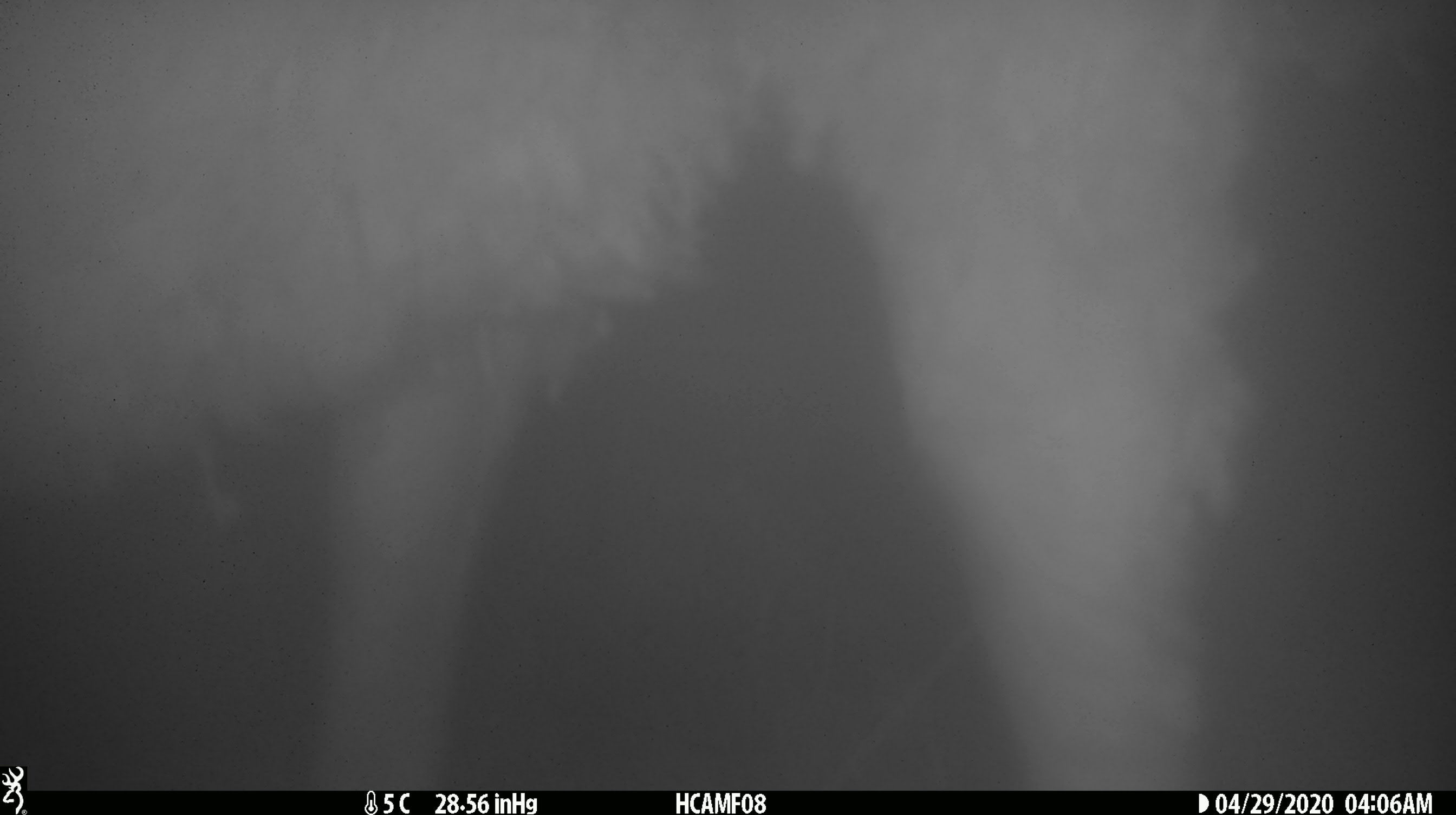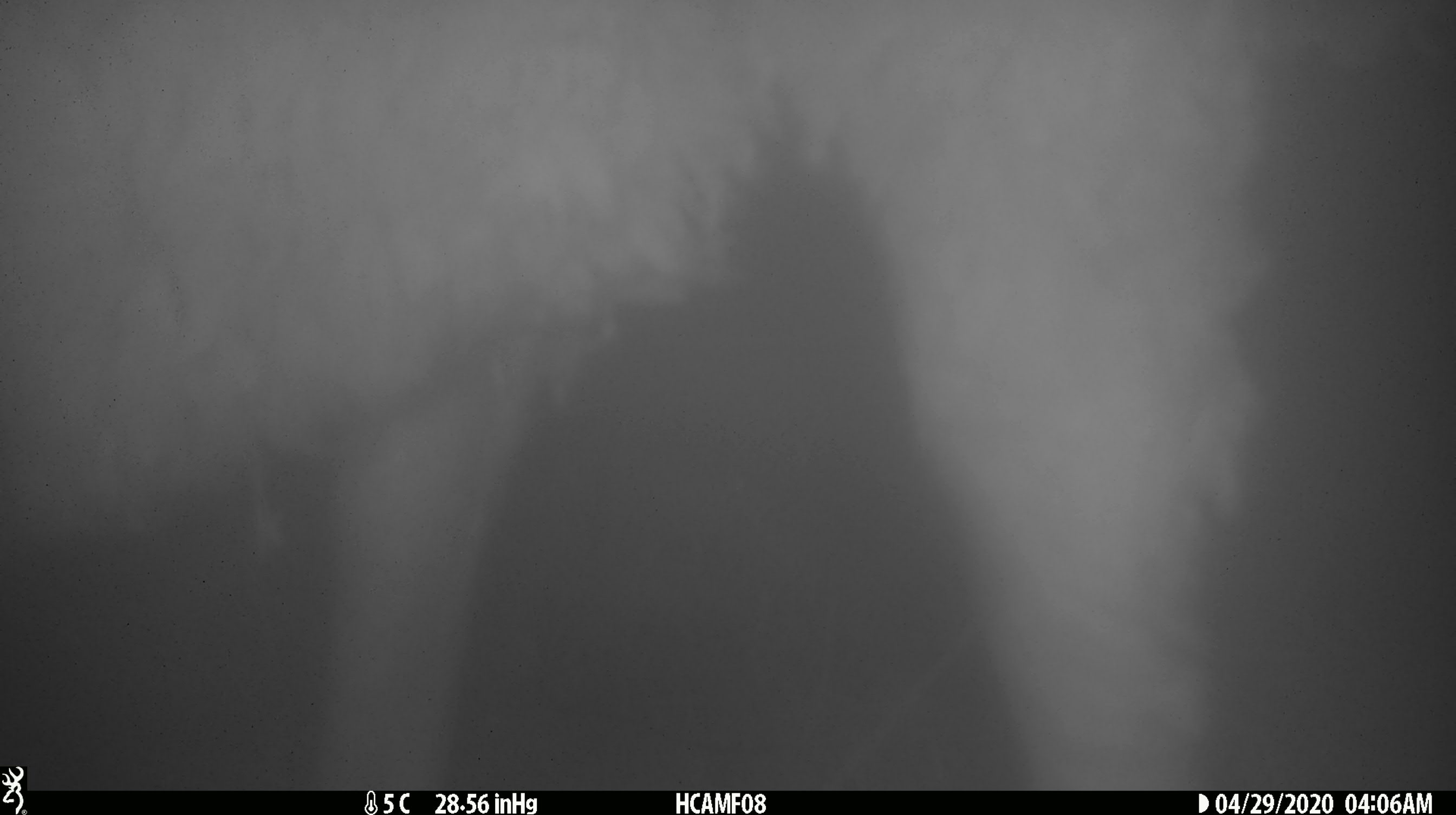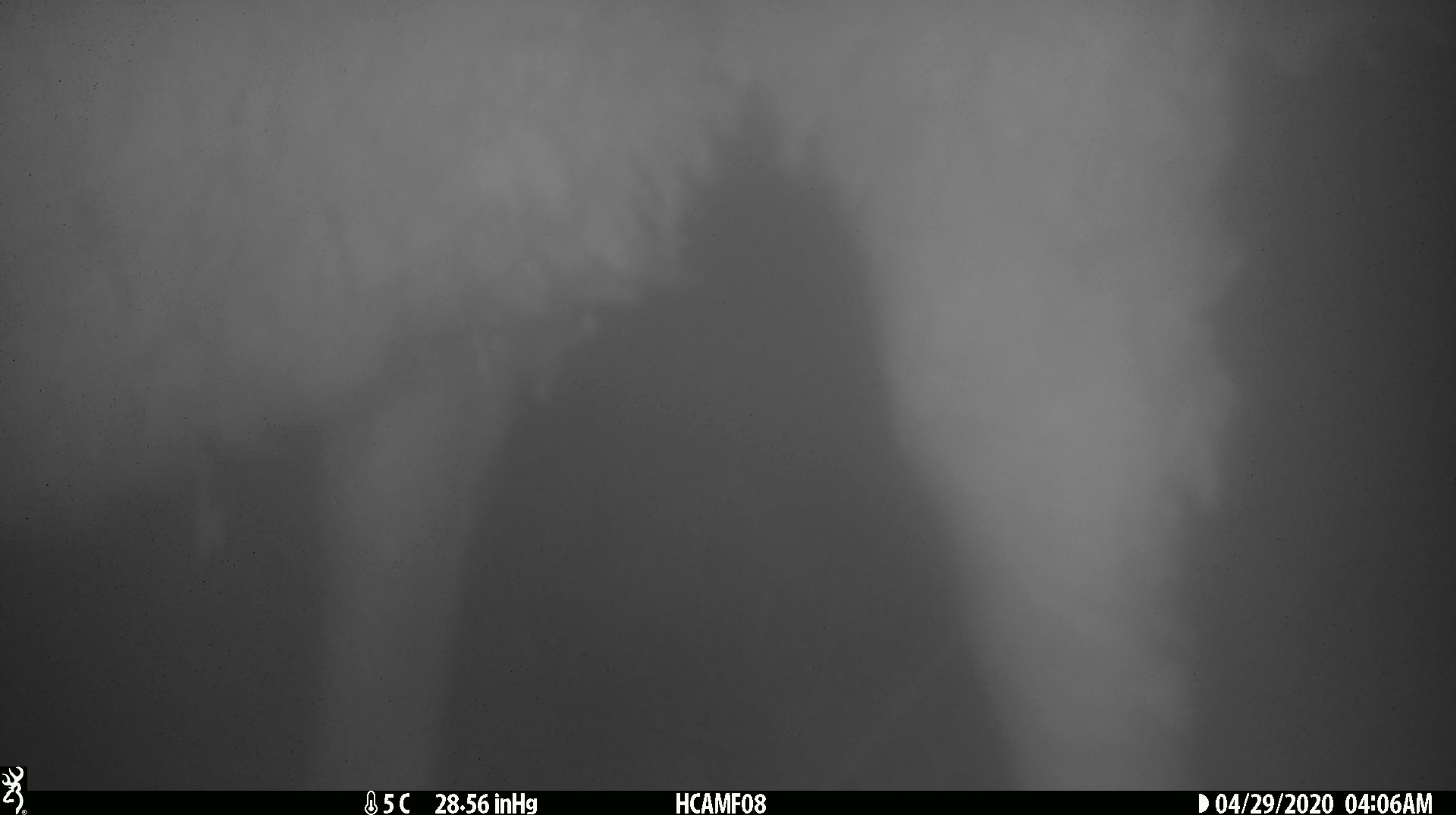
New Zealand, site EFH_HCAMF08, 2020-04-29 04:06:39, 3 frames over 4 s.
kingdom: Animalia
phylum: Chordata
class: Mammalia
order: Artiodactyla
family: Bovidae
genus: Ovis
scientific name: Ovis aries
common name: domestic sheep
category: sheep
Sheep (domestic sheep) (Ovis aries).